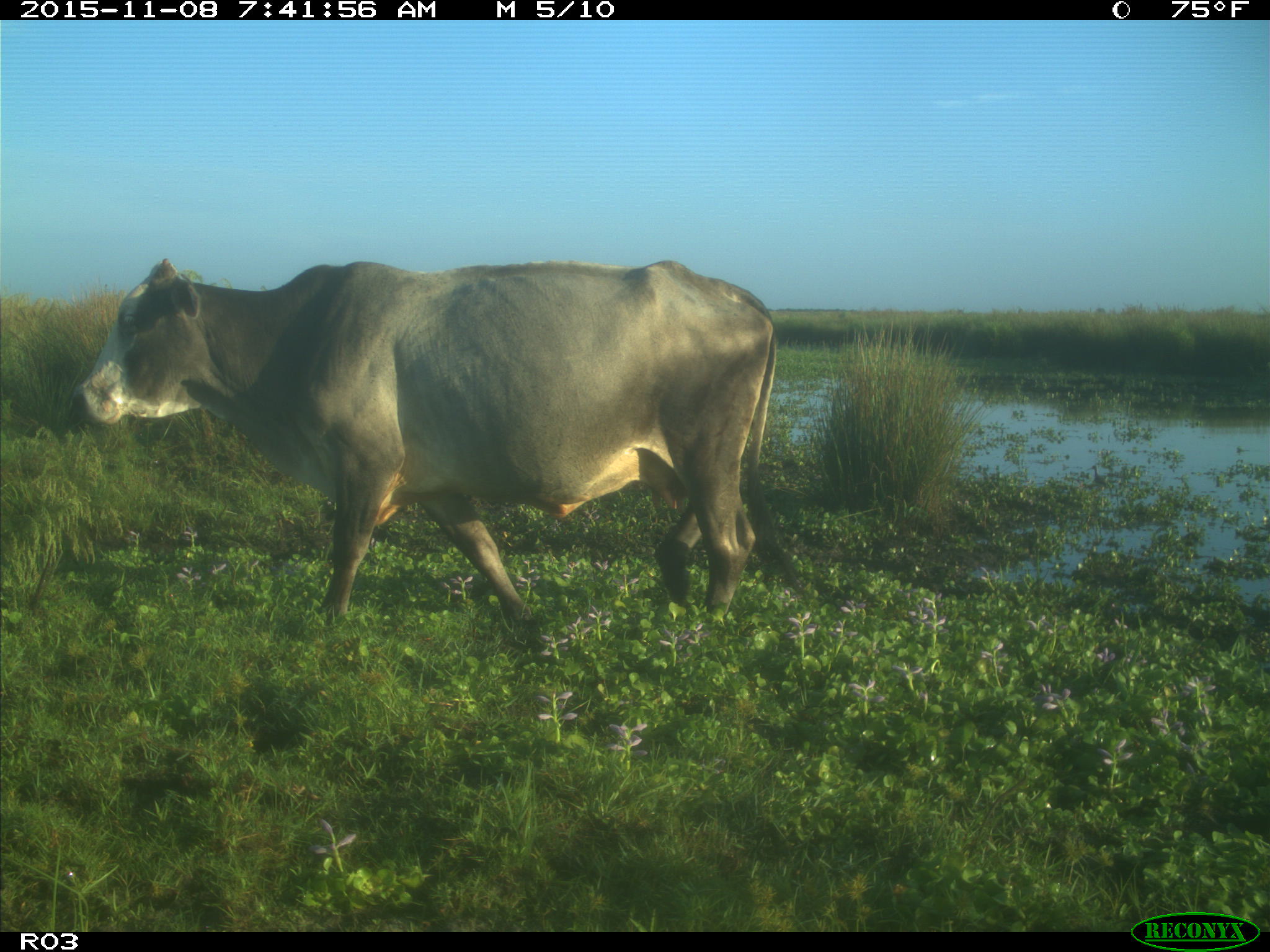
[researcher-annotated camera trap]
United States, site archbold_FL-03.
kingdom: Animalia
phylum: Chordata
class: Mammalia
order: Artiodactyla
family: Bovidae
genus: Bos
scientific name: Bos taurus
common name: domestic cow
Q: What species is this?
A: Bos taurus (domestic cow).